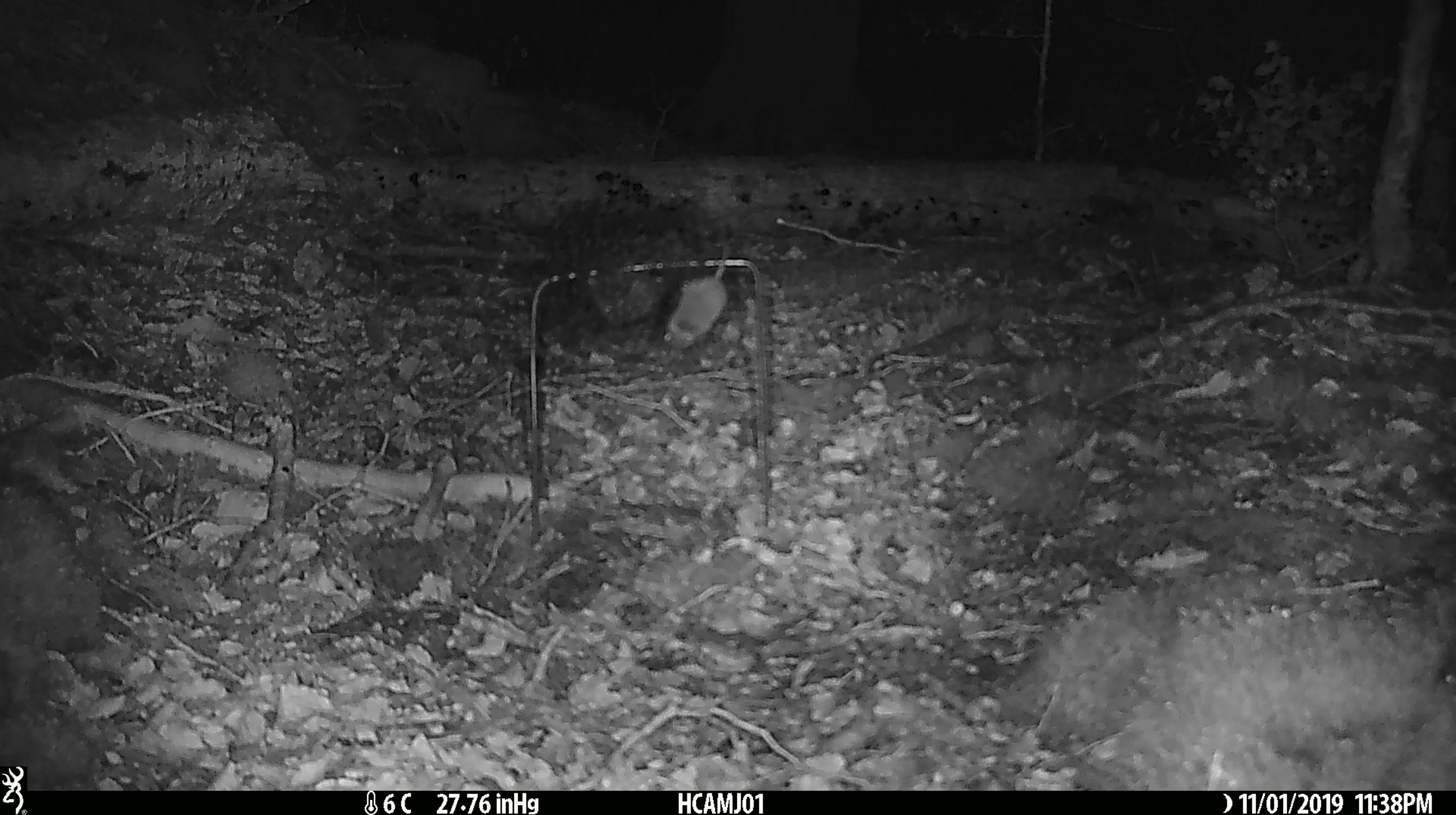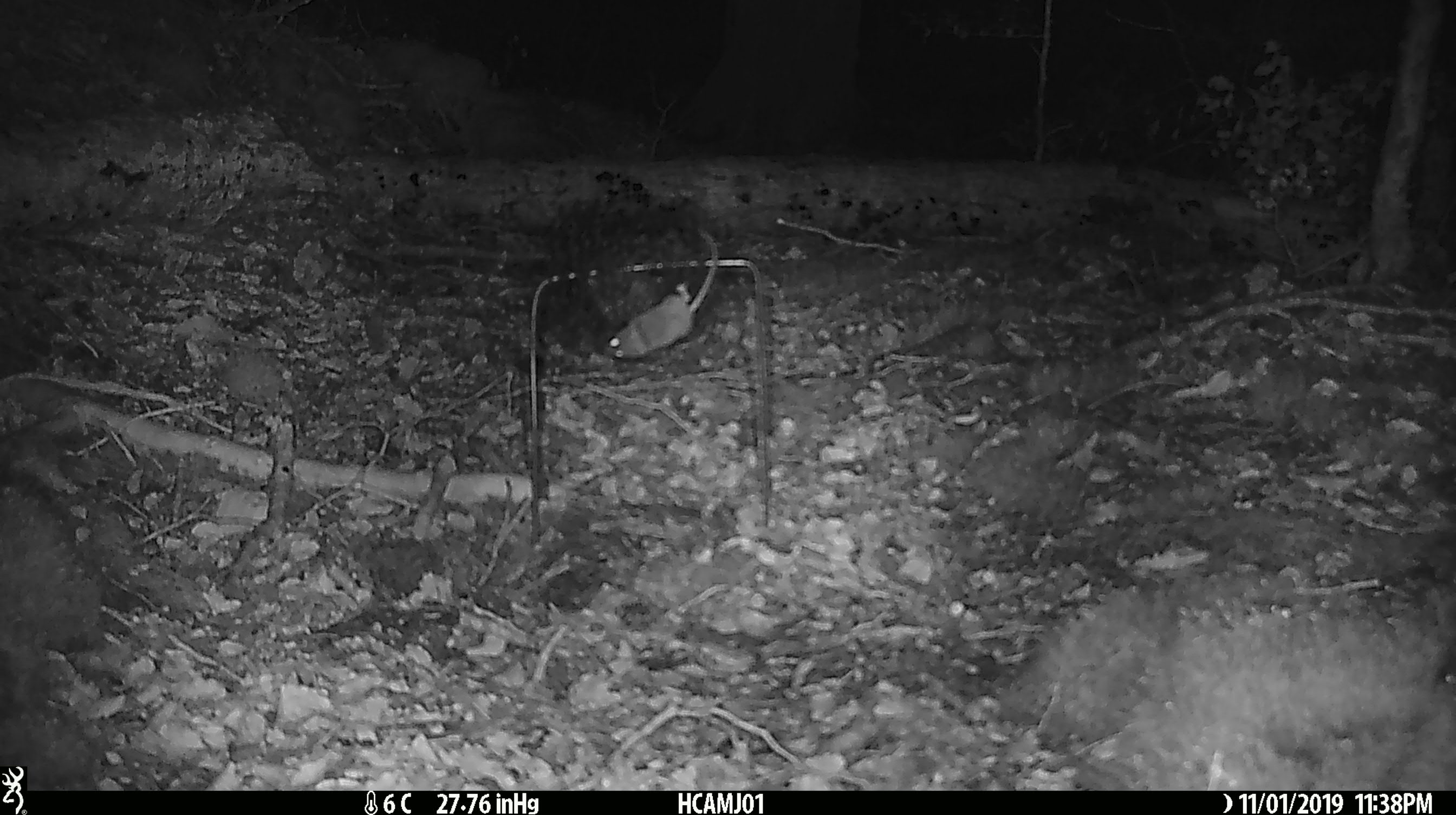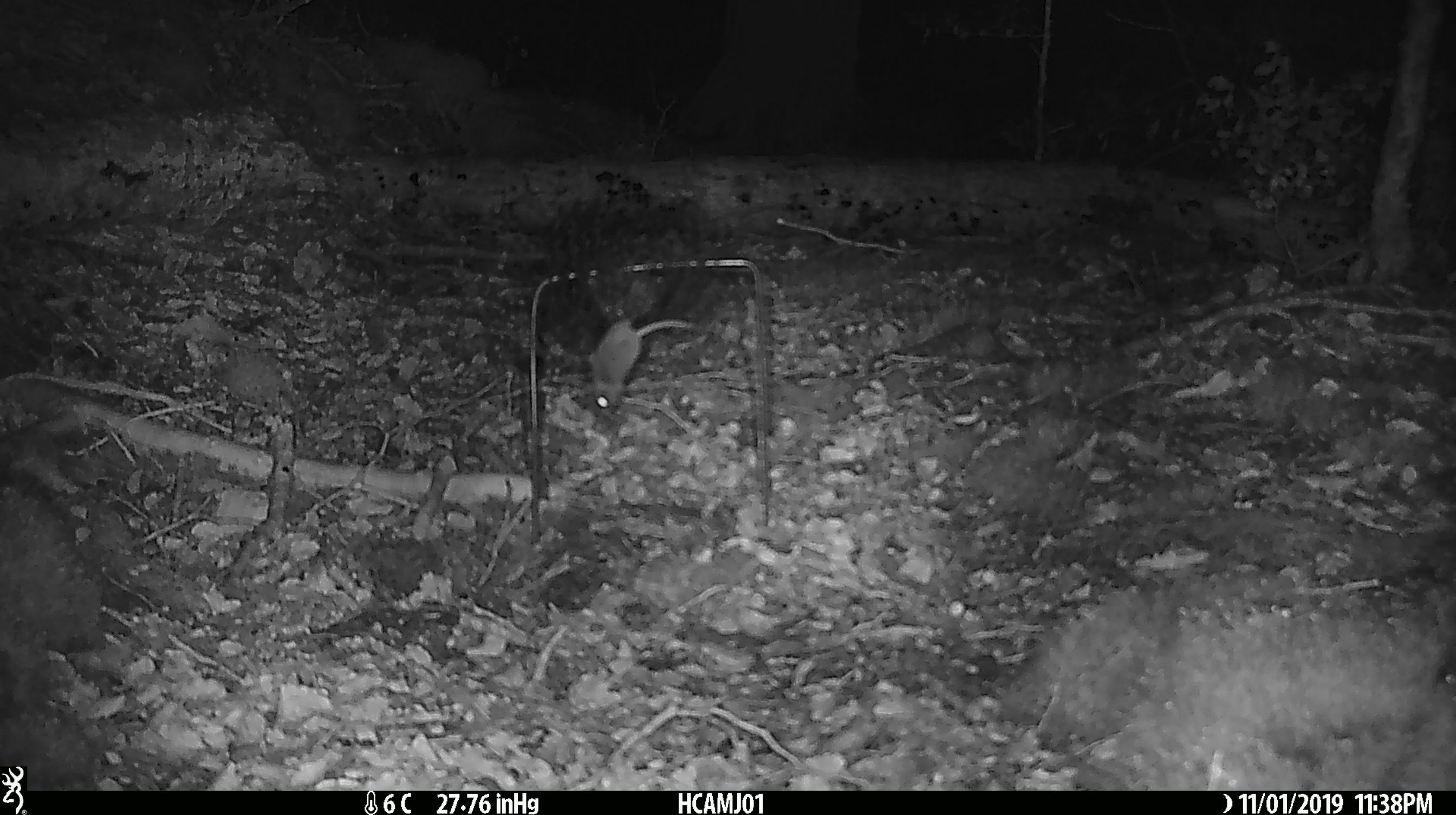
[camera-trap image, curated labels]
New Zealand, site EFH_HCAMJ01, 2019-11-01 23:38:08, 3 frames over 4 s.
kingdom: Animalia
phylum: Chordata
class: Mammalia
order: Rodentia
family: Muridae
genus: Mus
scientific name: Mus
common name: mouse